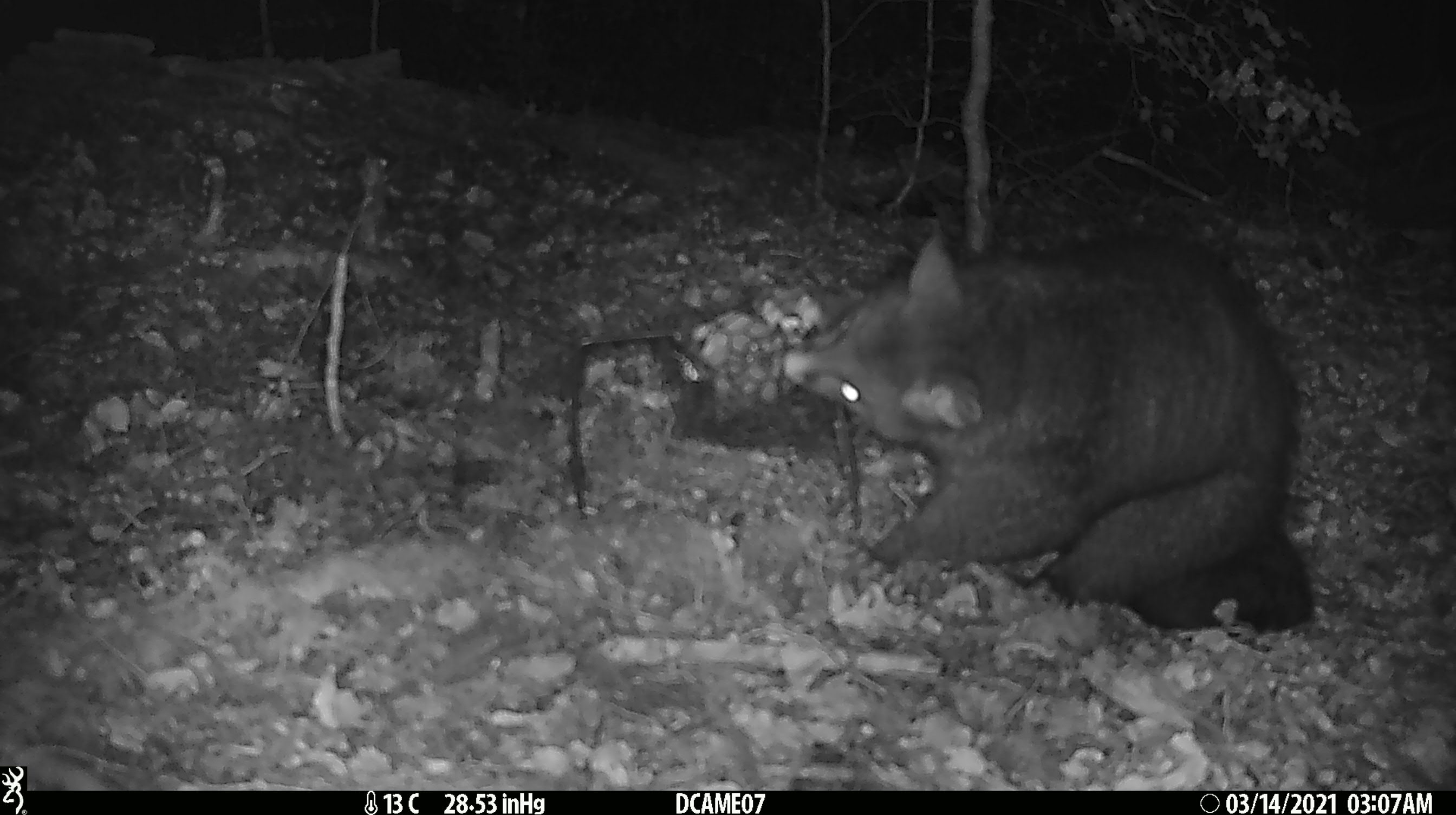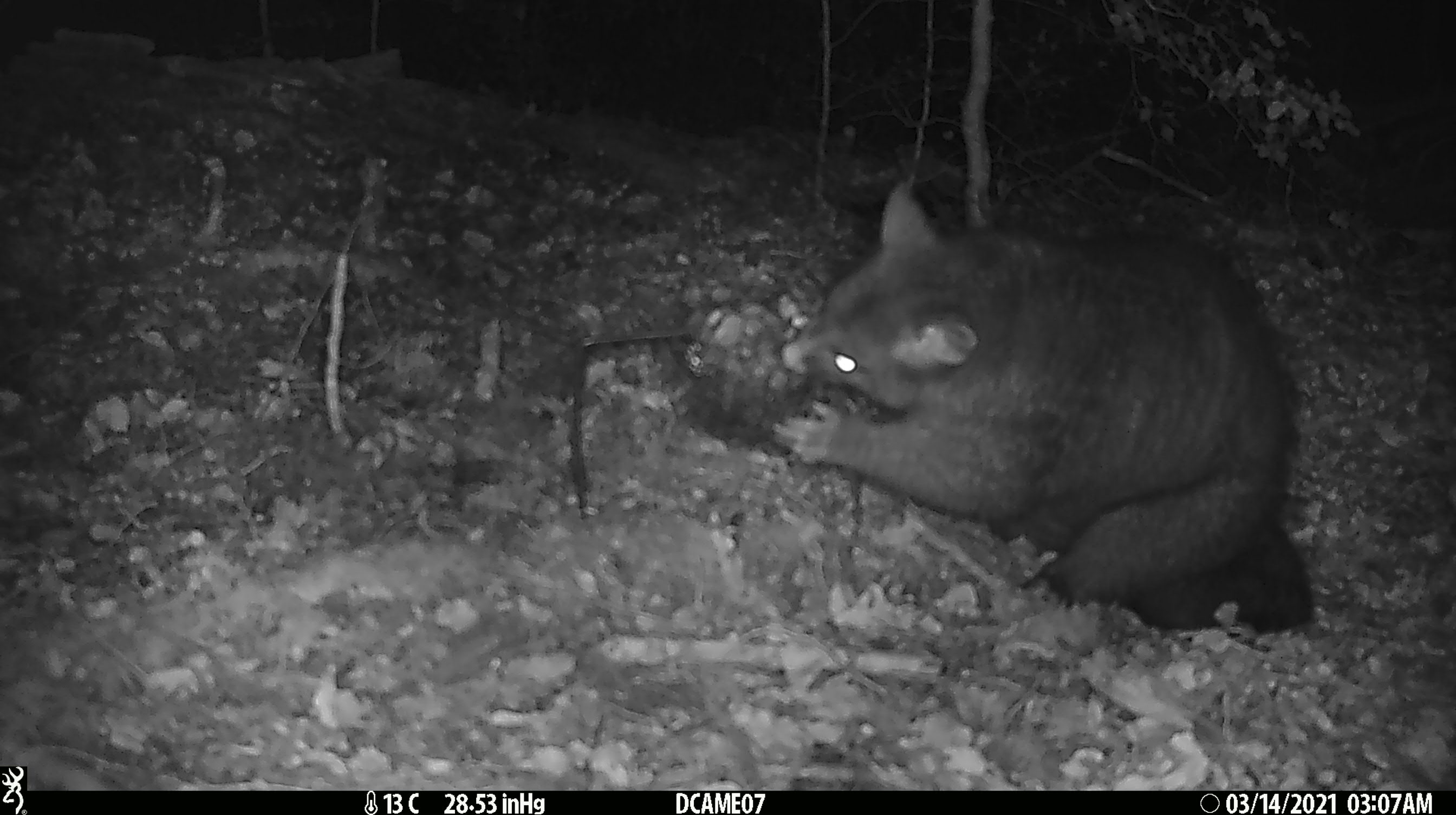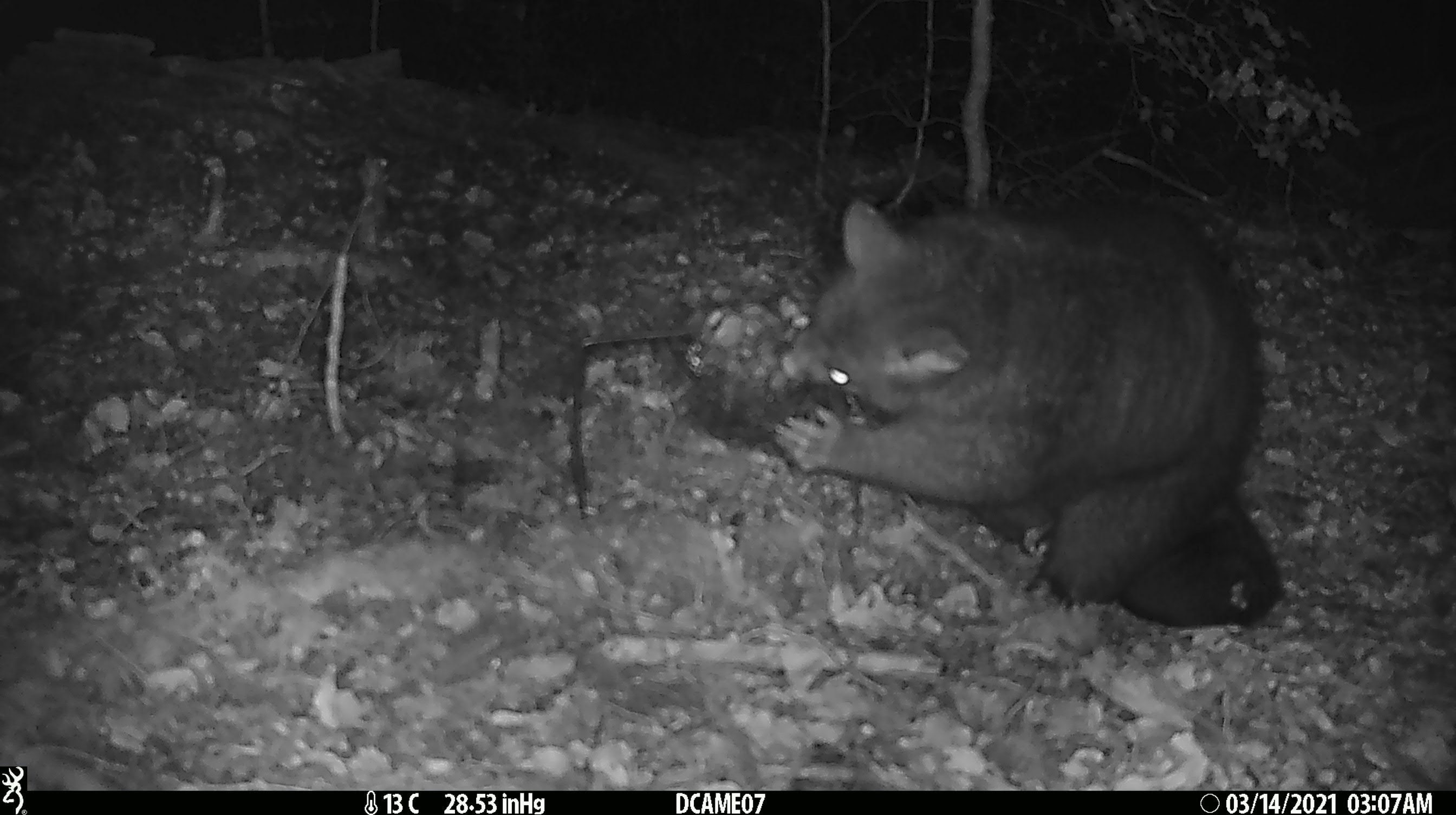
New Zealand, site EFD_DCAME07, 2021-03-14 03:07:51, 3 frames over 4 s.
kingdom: Animalia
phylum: Chordata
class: Mammalia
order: Diprotodontia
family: Phalangeridae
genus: Trichosurus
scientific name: Trichosurus vulpecula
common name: common brushtail possum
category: possum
Possum (common brushtail possum) (Trichosurus vulpecula).